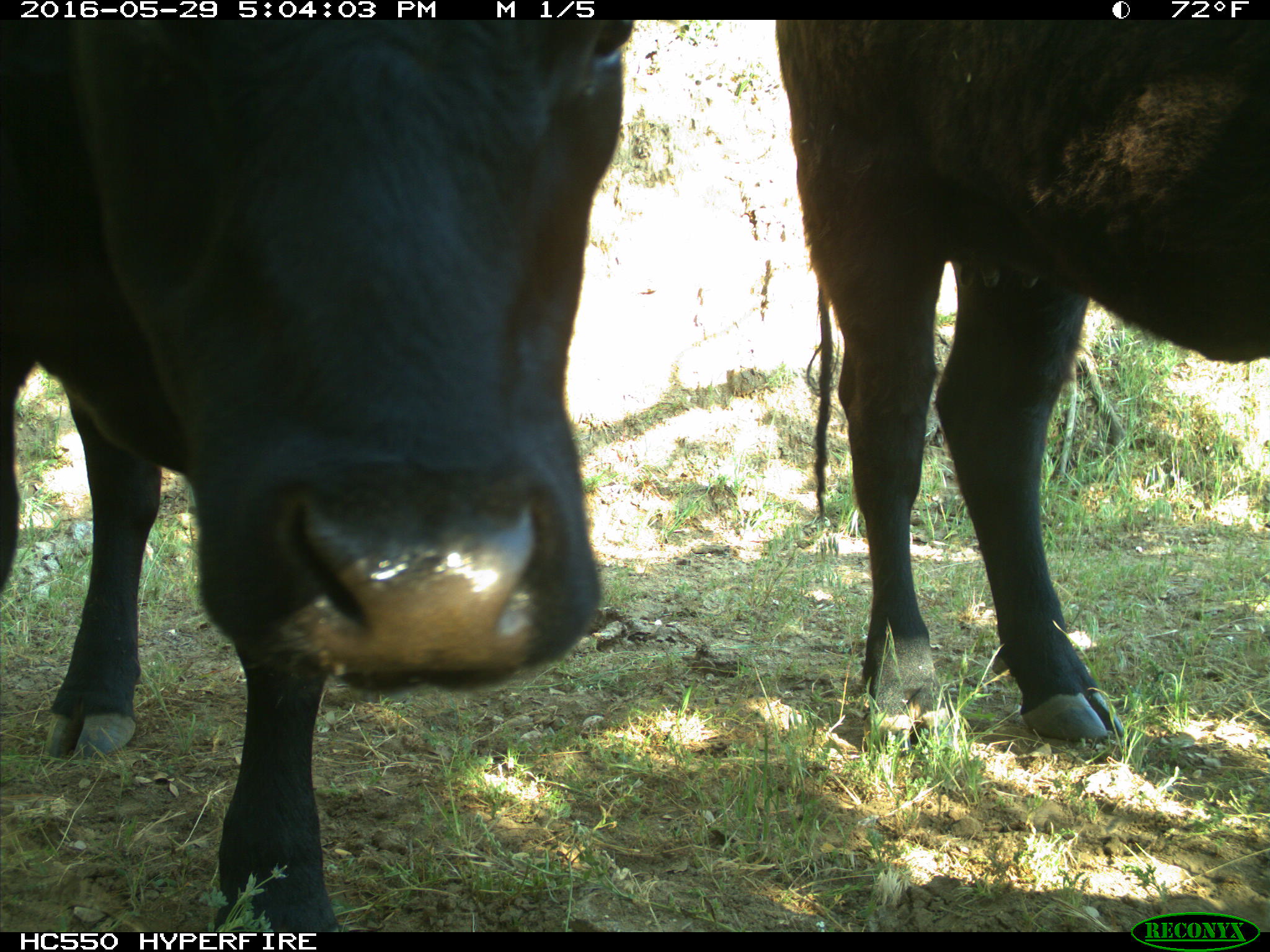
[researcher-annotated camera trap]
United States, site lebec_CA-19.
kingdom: Animalia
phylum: Chordata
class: Mammalia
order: Artiodactyla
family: Bovidae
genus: Bos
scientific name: Bos taurus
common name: domestic cow